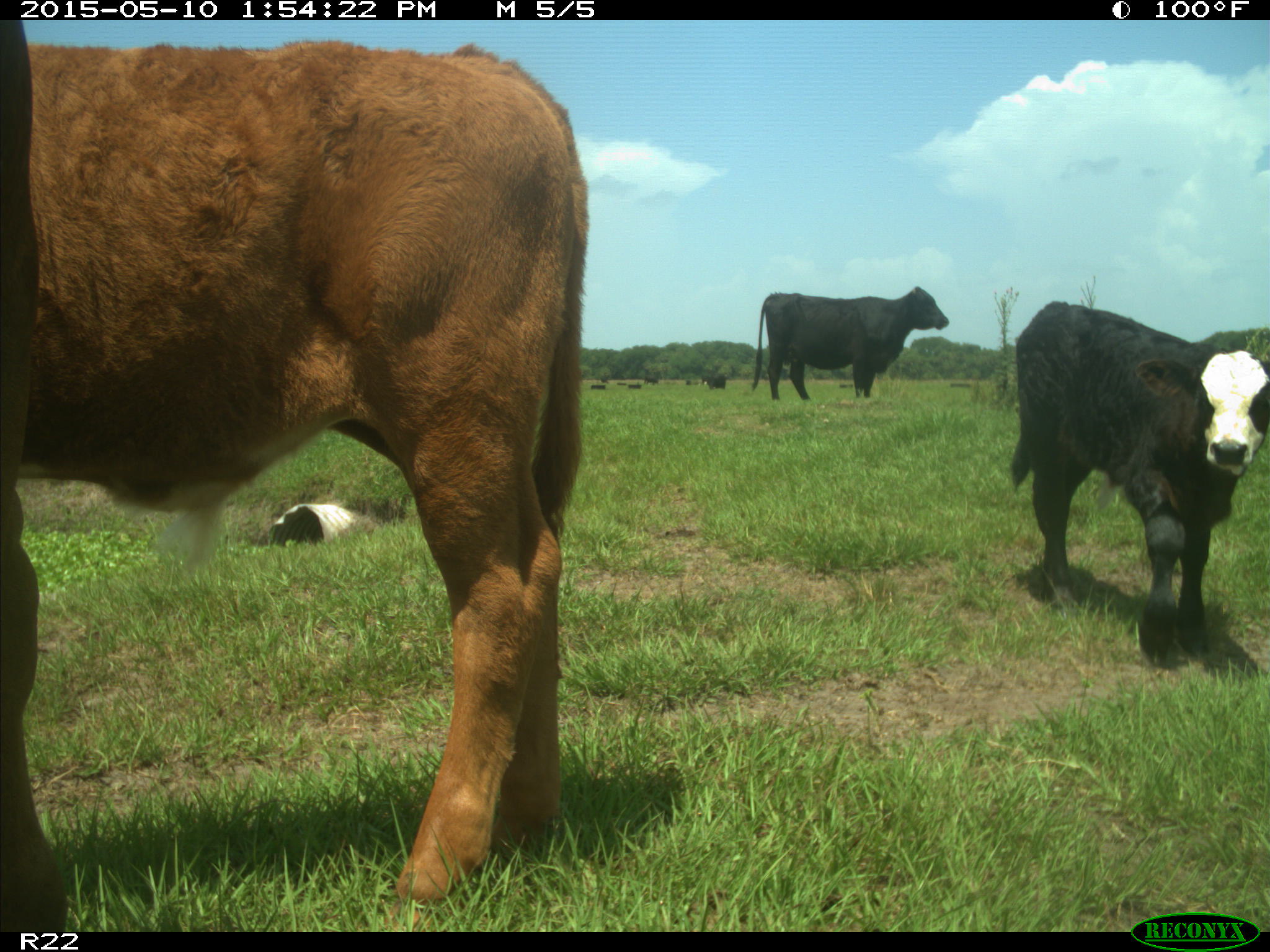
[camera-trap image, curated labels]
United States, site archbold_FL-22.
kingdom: Animalia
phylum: Chordata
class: Mammalia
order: Artiodactyla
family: Bovidae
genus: Bos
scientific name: Bos taurus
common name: domestic cow